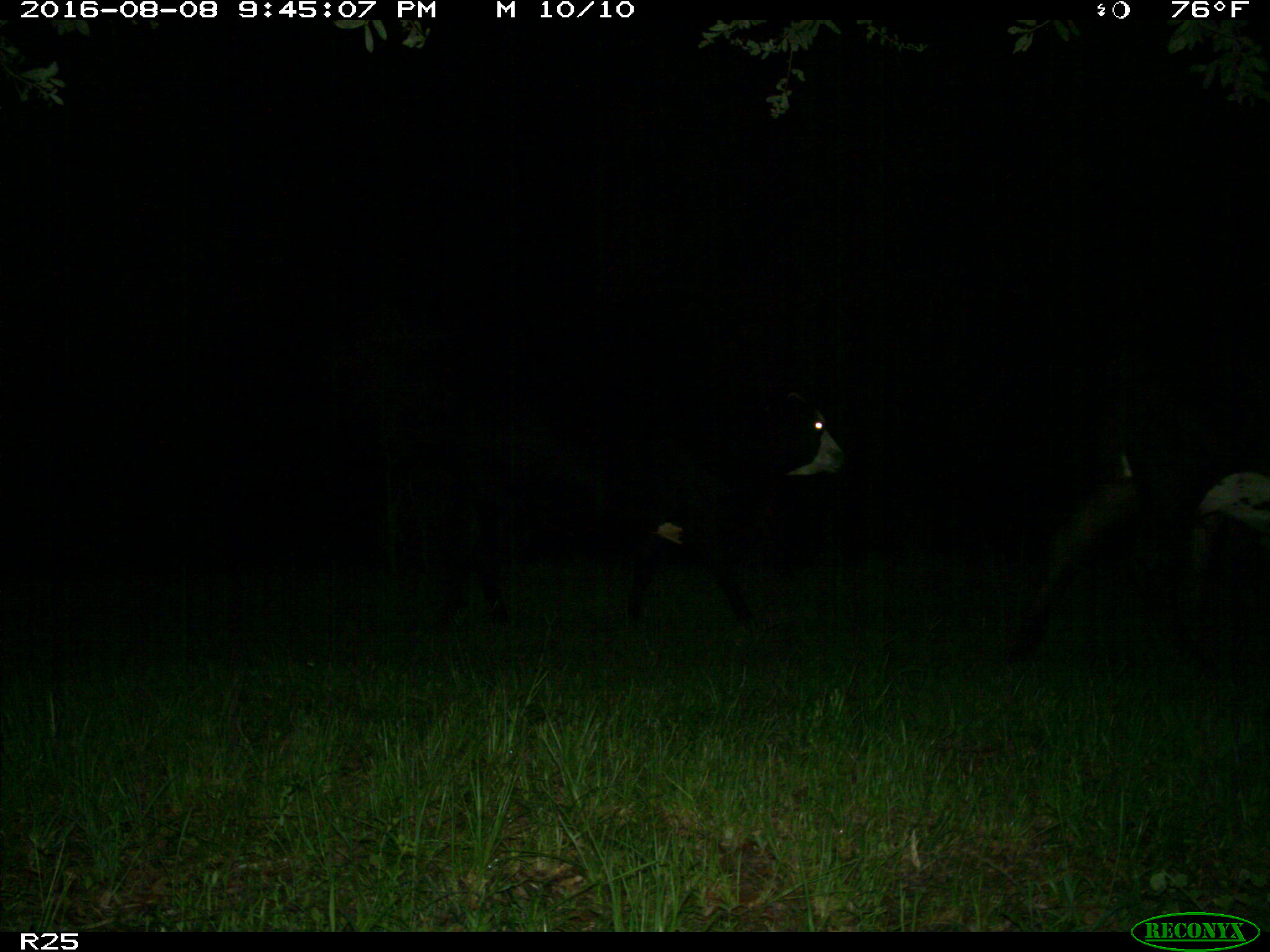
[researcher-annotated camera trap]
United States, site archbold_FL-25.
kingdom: Animalia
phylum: Chordata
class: Mammalia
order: Artiodactyla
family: Bovidae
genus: Bos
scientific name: Bos taurus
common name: domestic cow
Bos taurus (domestic cow).